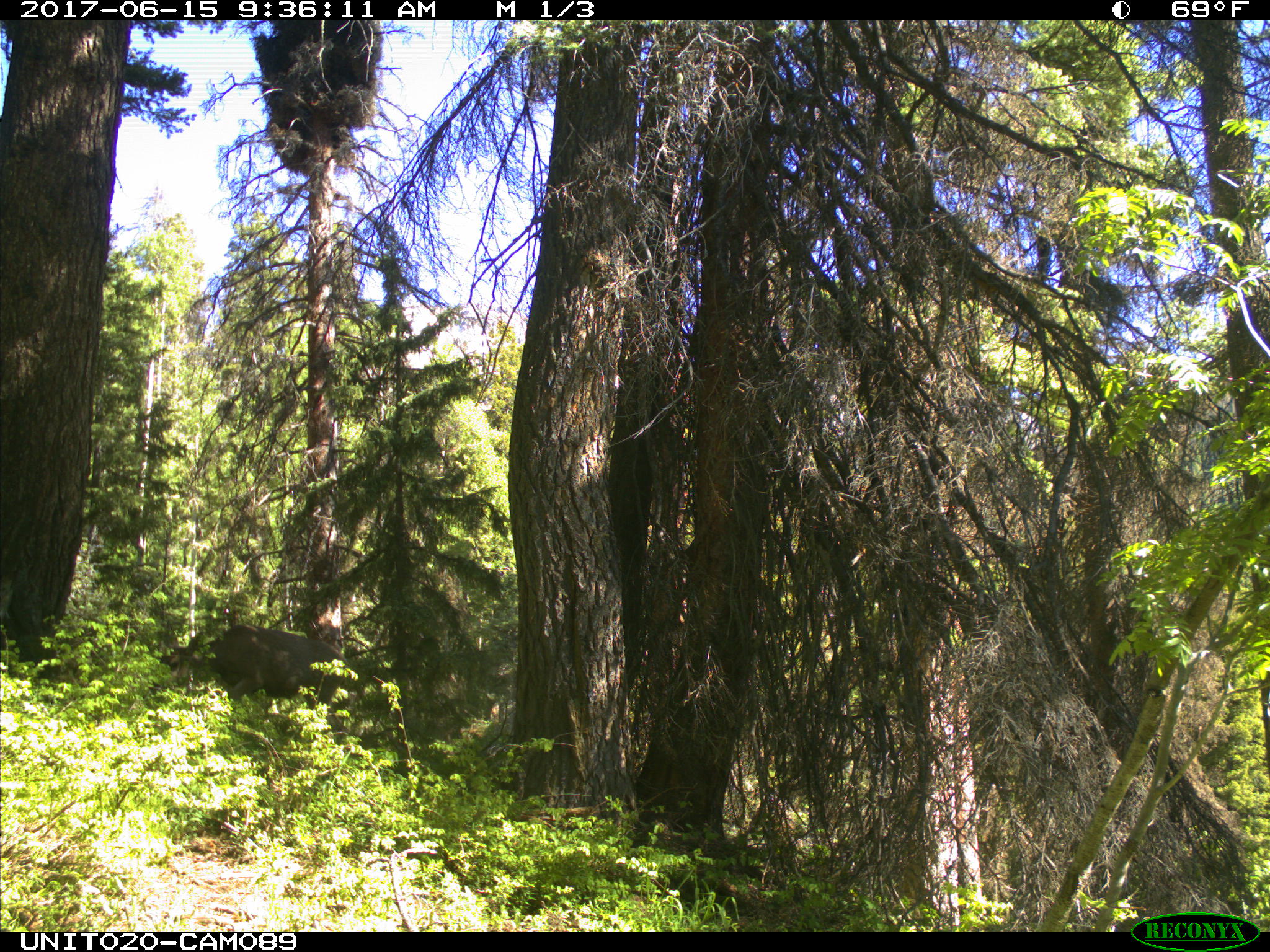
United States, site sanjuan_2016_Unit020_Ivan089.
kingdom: Animalia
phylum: Chordata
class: Mammalia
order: Artiodactyla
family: Cervidae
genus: Odocoileus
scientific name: Odocoileus hemionus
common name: mule deer